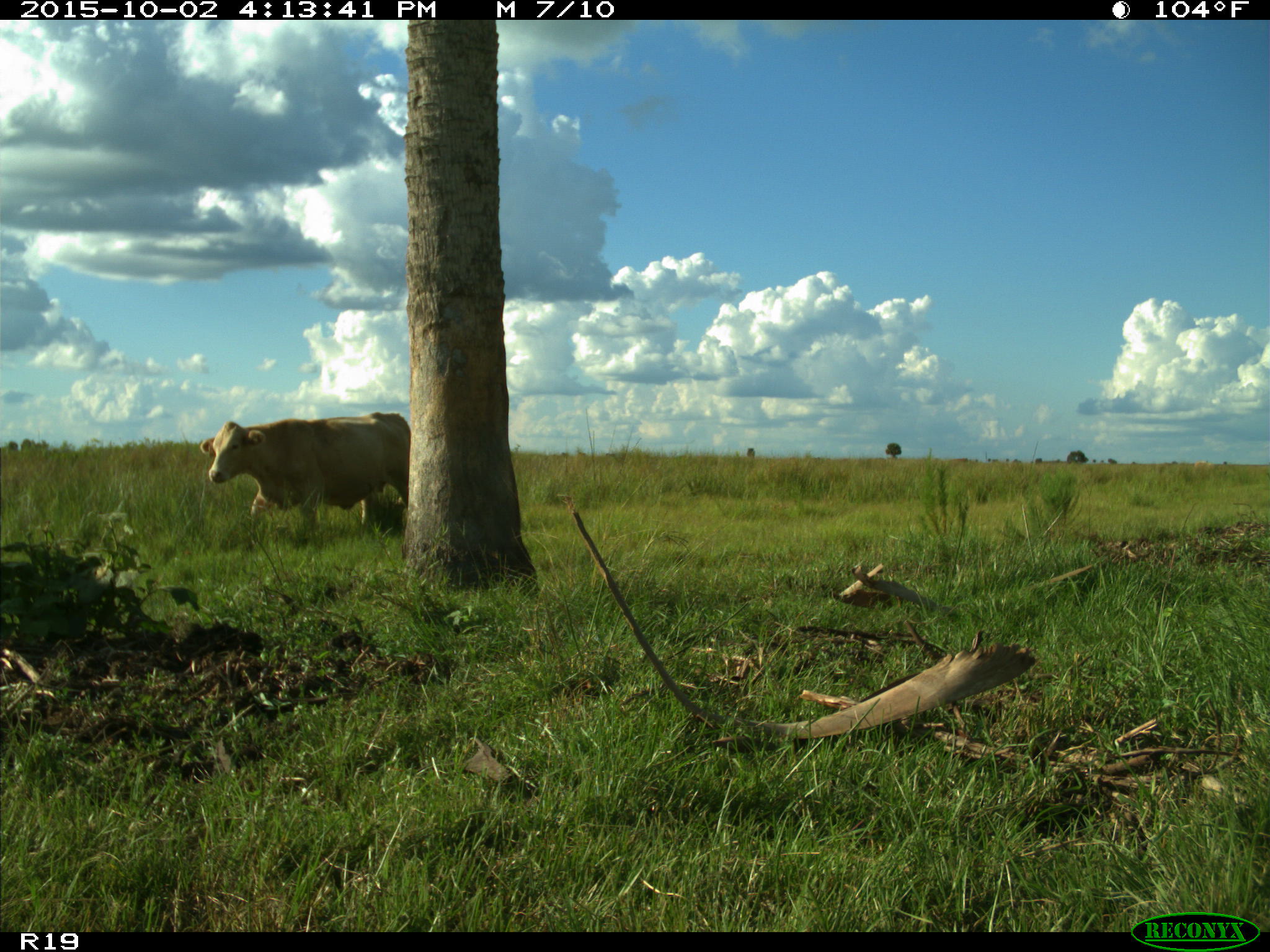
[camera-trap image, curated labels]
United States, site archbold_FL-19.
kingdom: Animalia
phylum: Chordata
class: Mammalia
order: Artiodactyla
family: Bovidae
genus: Bos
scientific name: Bos taurus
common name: domestic cow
Bos taurus (domestic cow).